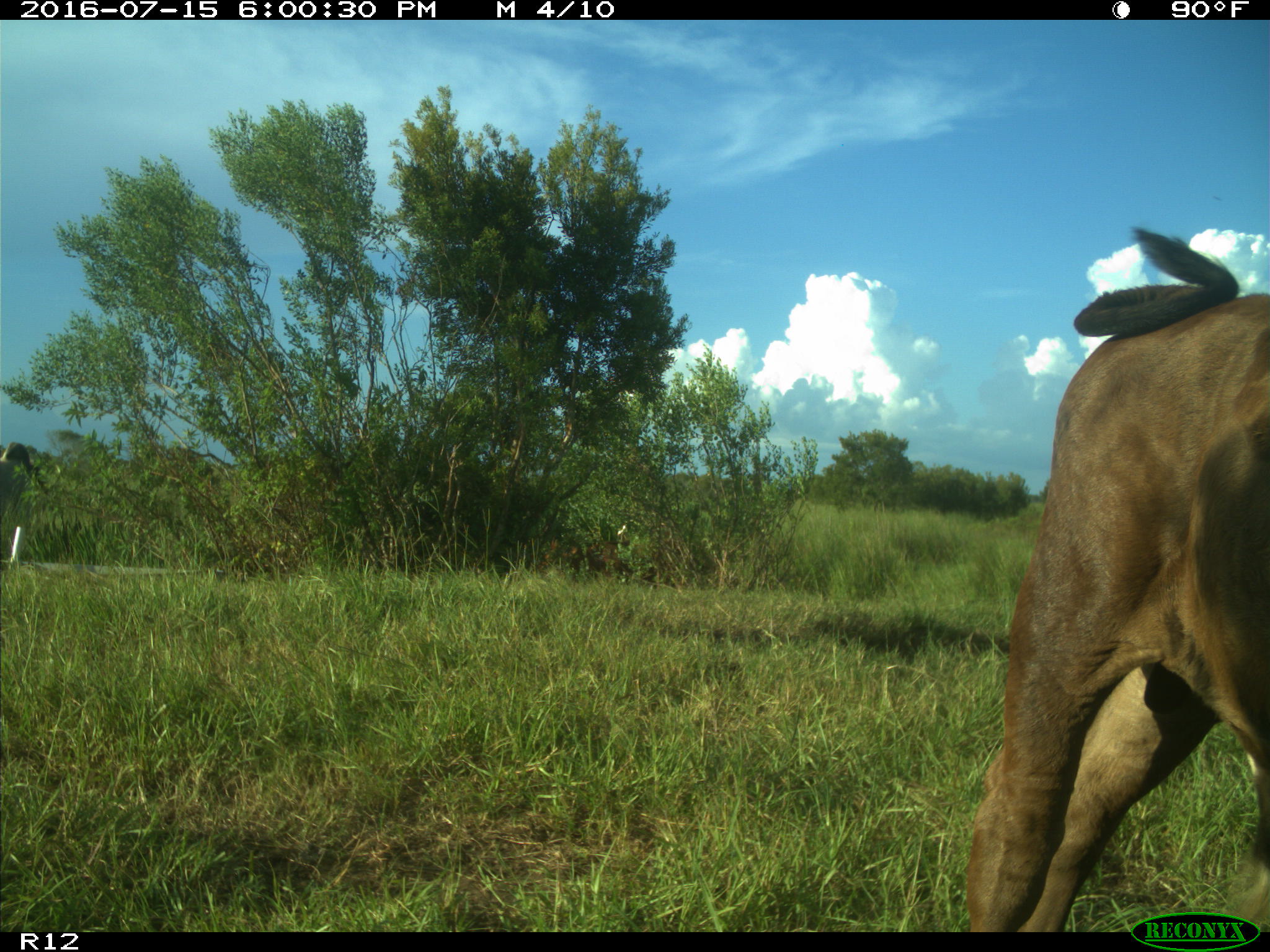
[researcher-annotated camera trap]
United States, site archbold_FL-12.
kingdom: Animalia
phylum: Chordata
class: Mammalia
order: Artiodactyla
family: Bovidae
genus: Bos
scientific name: Bos taurus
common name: domestic cow